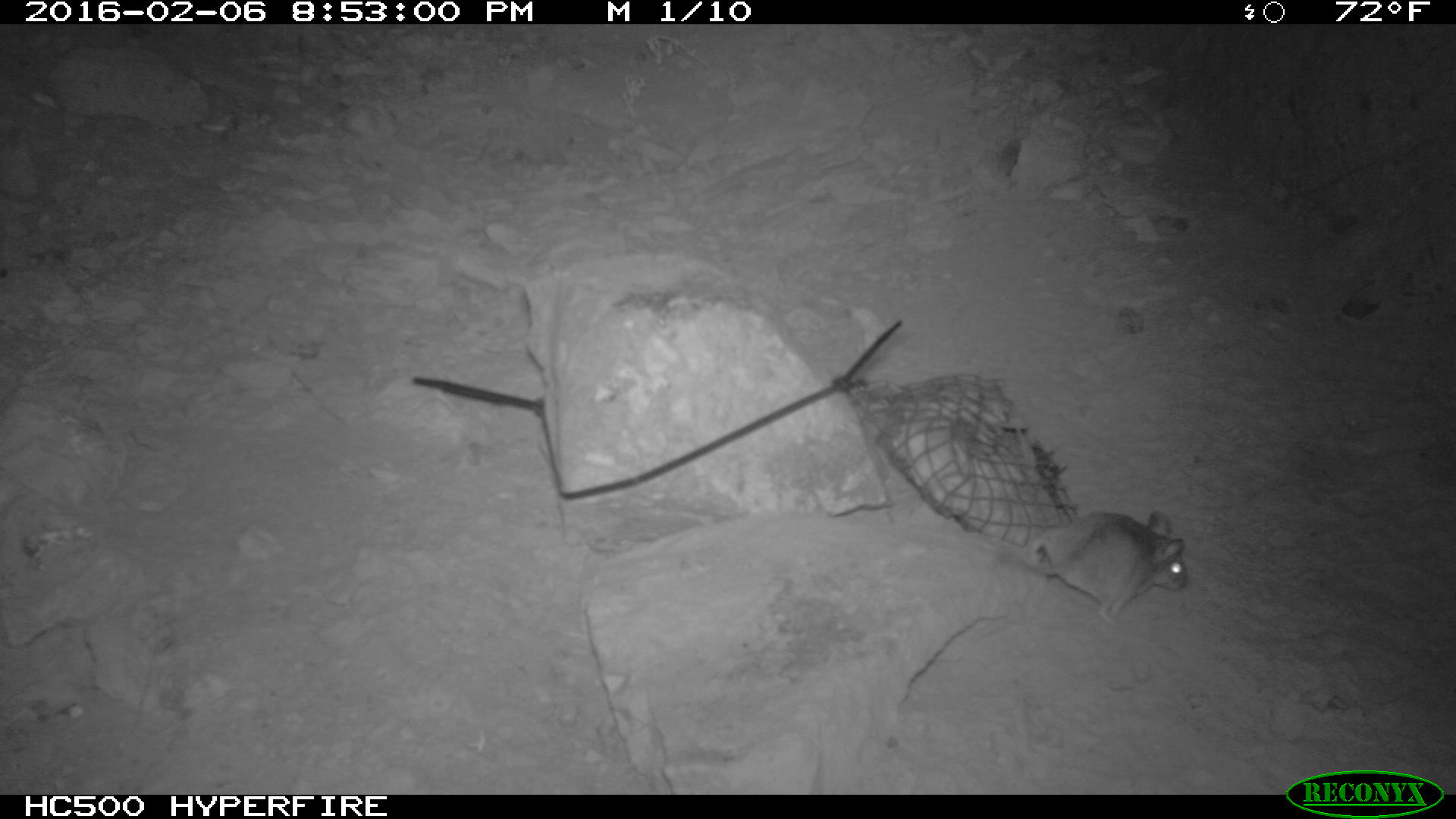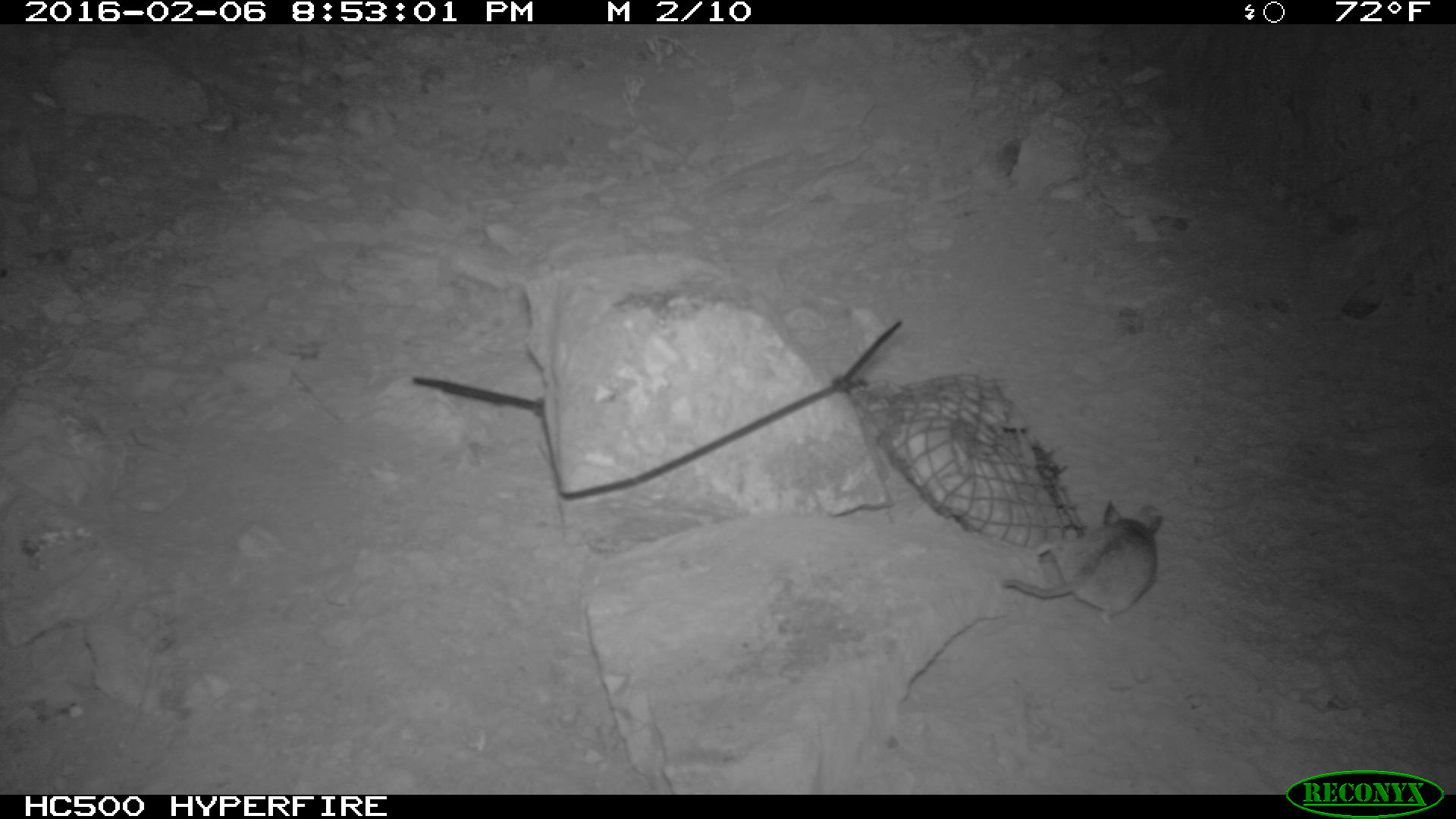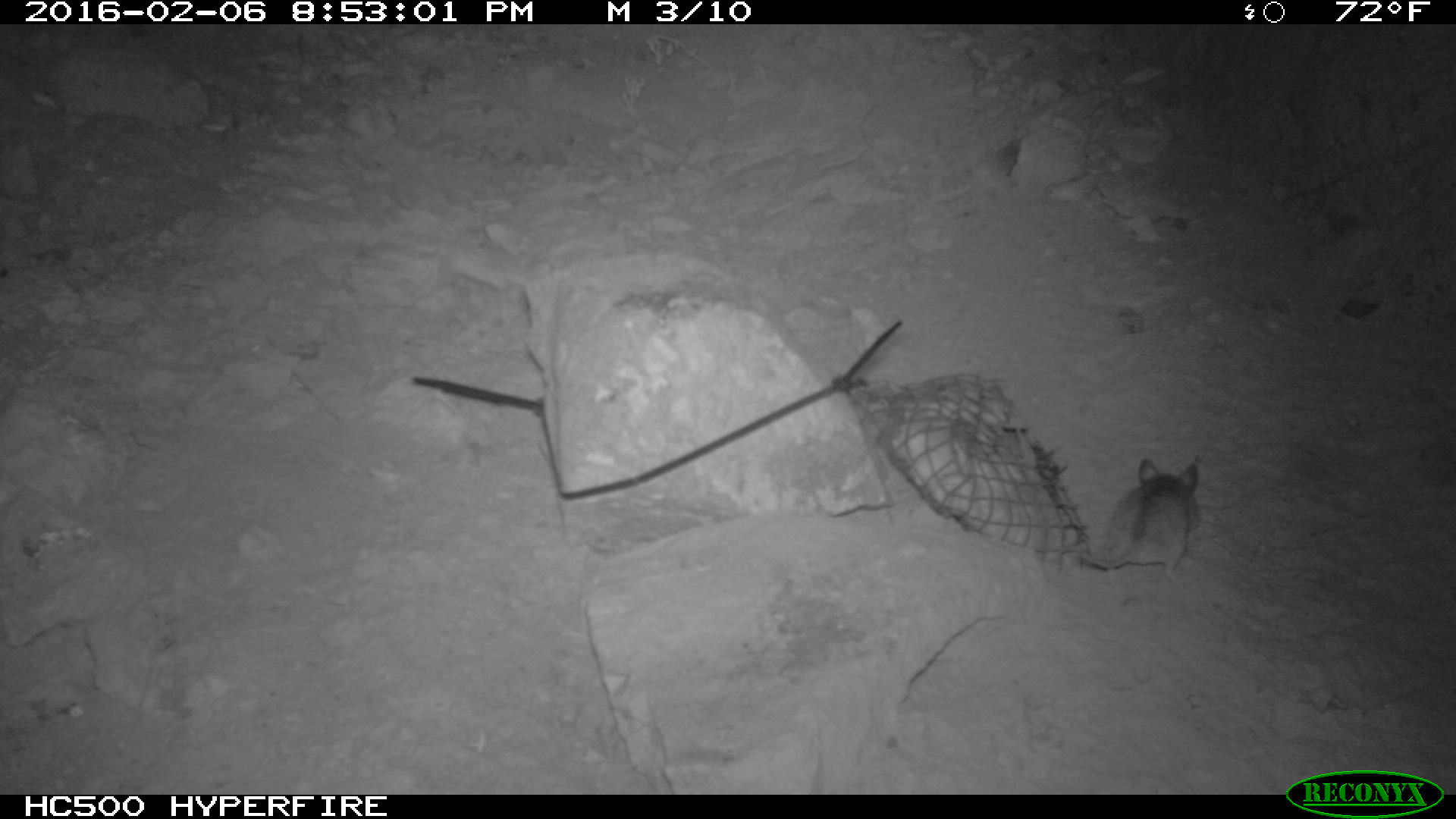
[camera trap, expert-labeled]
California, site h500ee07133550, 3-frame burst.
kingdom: Animalia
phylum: Chordata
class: Mammalia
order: Rodentia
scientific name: Rodentia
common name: rodent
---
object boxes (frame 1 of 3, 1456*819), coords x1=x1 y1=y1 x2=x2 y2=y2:
rodent: x1=1028 y1=507 x2=1190 y2=626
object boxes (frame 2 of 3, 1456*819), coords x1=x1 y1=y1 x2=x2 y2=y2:
rodent: x1=998 y1=498 x2=1163 y2=629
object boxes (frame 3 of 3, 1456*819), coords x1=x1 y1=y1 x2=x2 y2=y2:
rodent: x1=1084 y1=457 x2=1198 y2=586